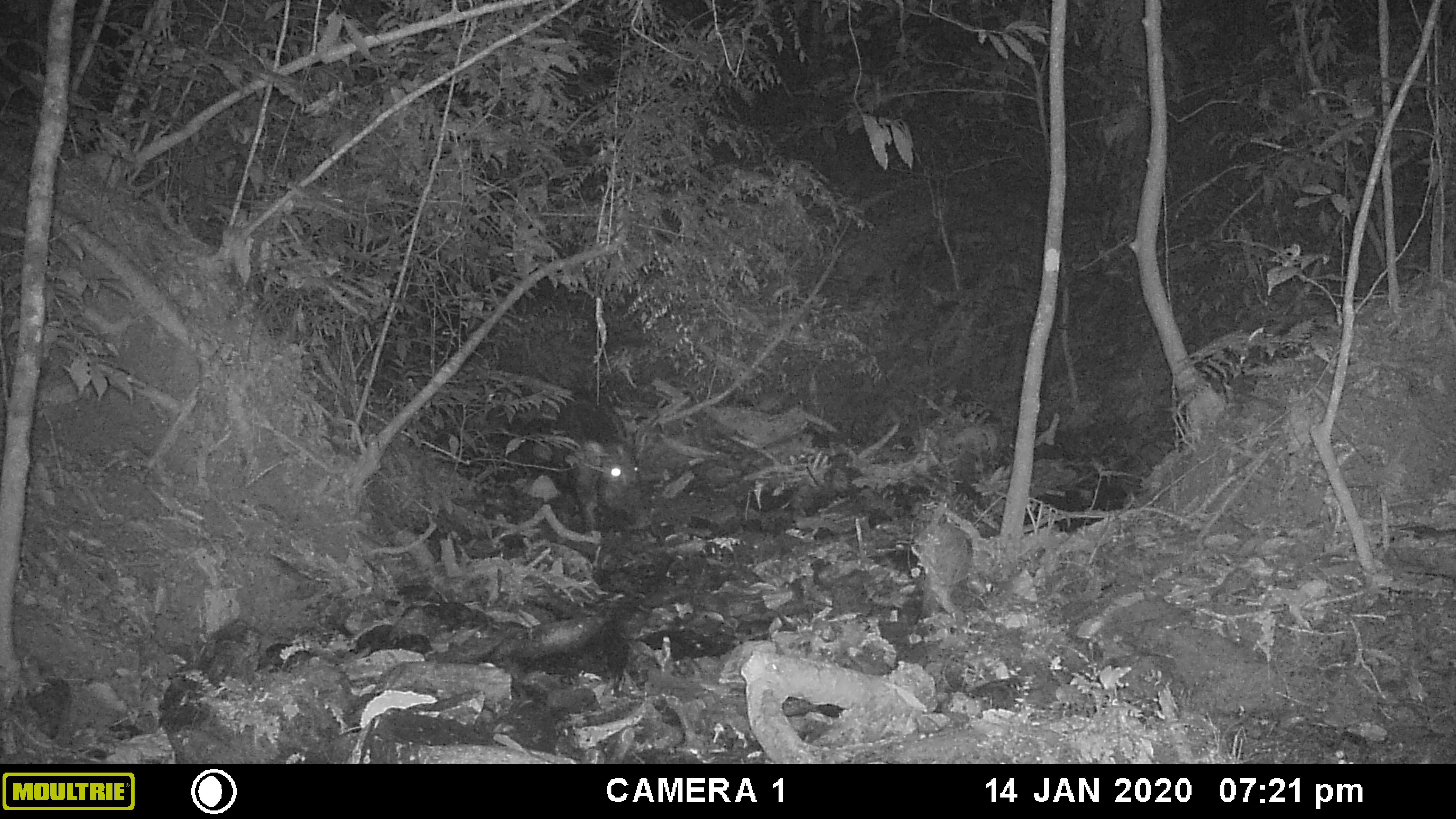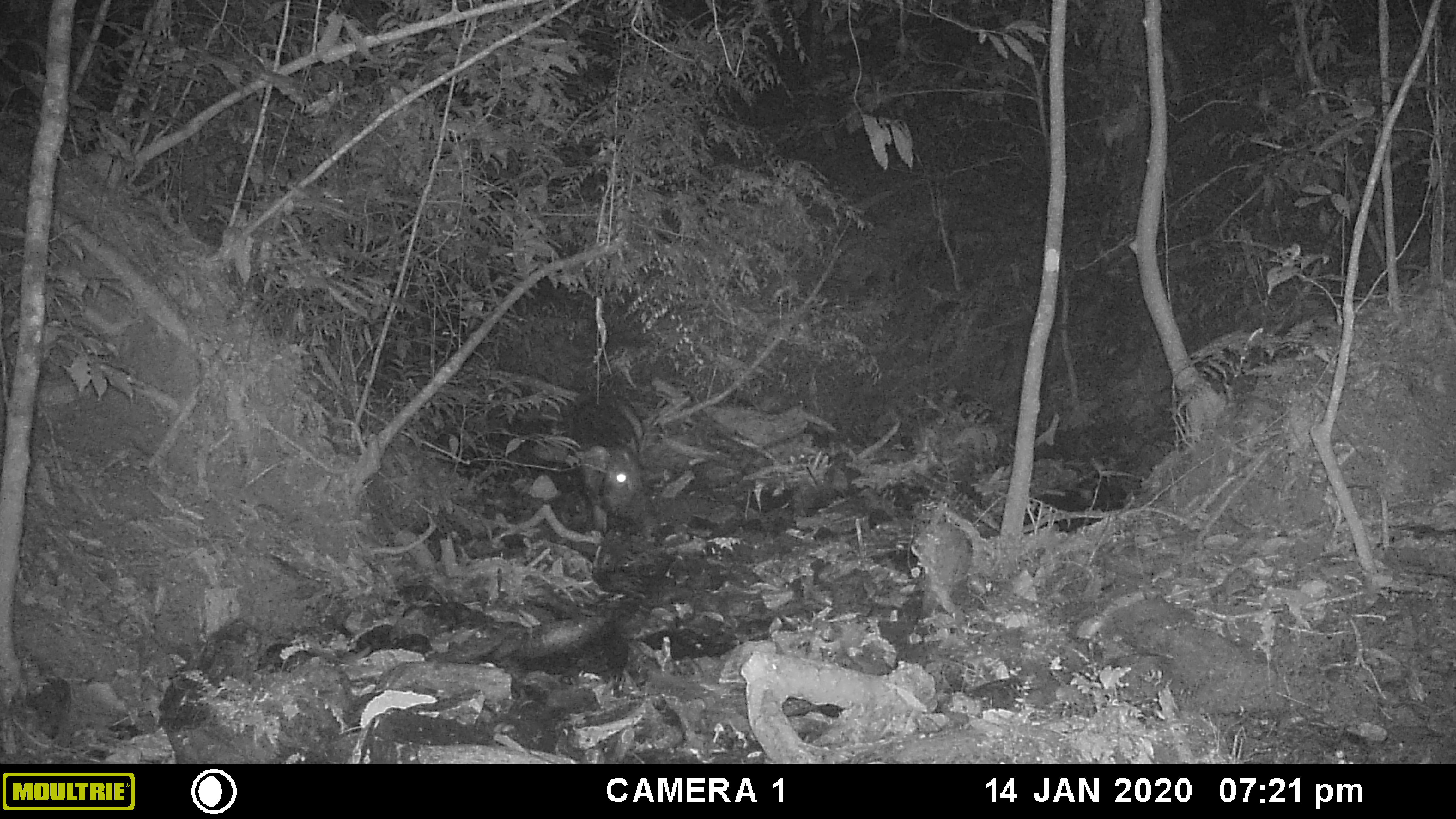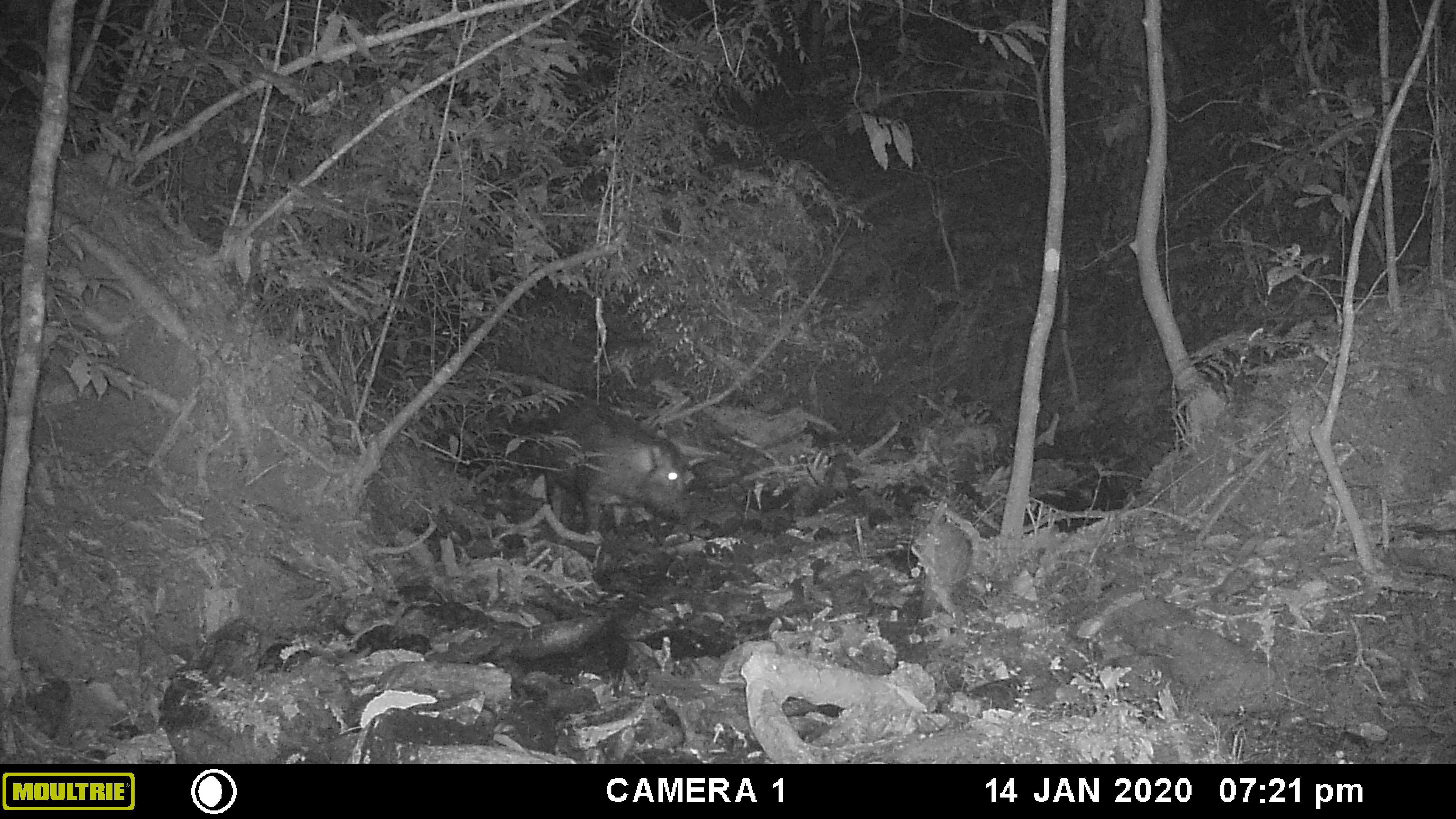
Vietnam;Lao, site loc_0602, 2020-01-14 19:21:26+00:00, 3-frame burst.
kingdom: Animalia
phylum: Chordata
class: Mammalia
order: Artiodactyla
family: Suidae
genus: Sus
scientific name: Sus scrofa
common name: eurasian wild pig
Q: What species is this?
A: Eurasian wild pig (Sus scrofa).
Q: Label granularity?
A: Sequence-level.